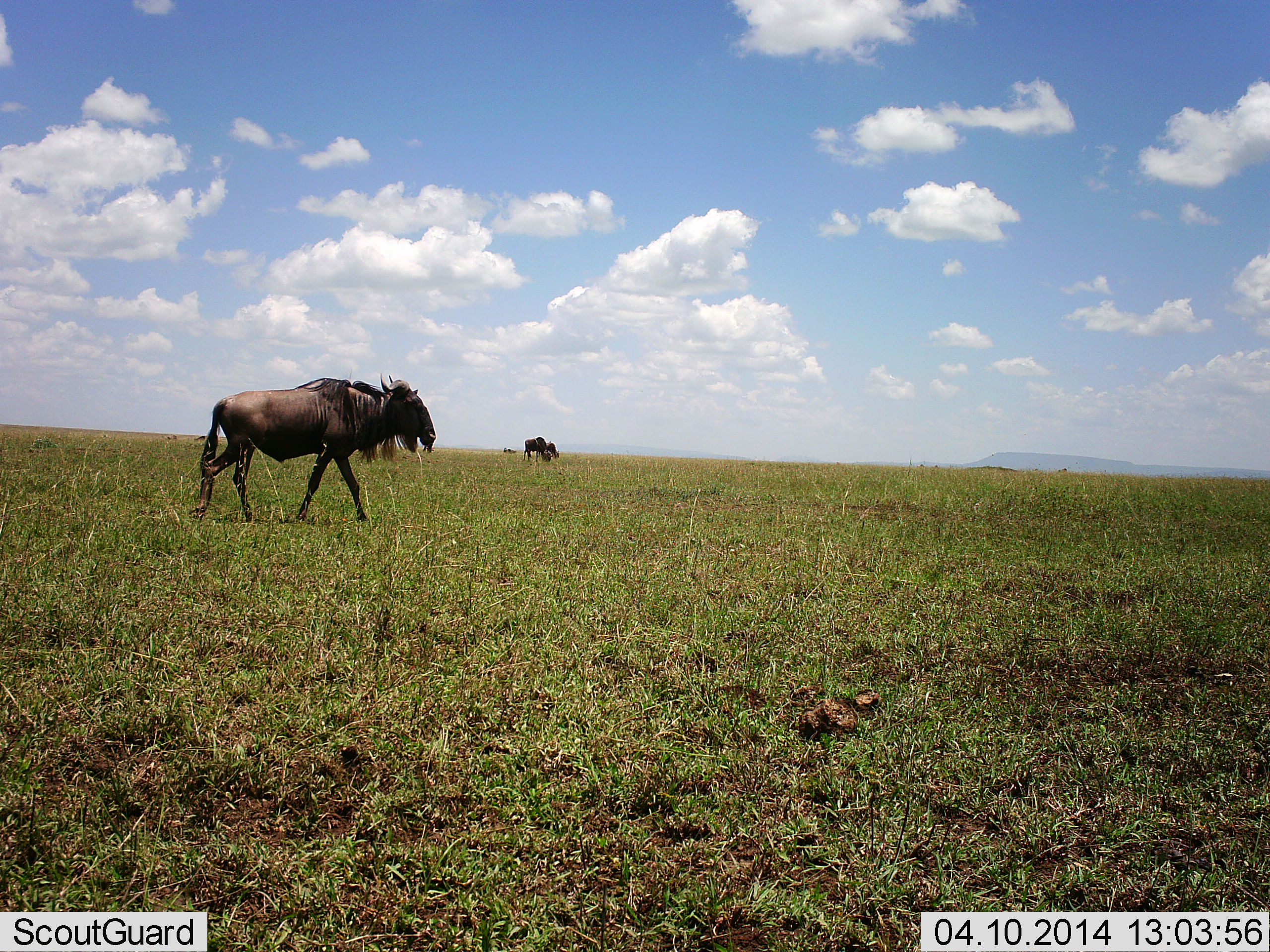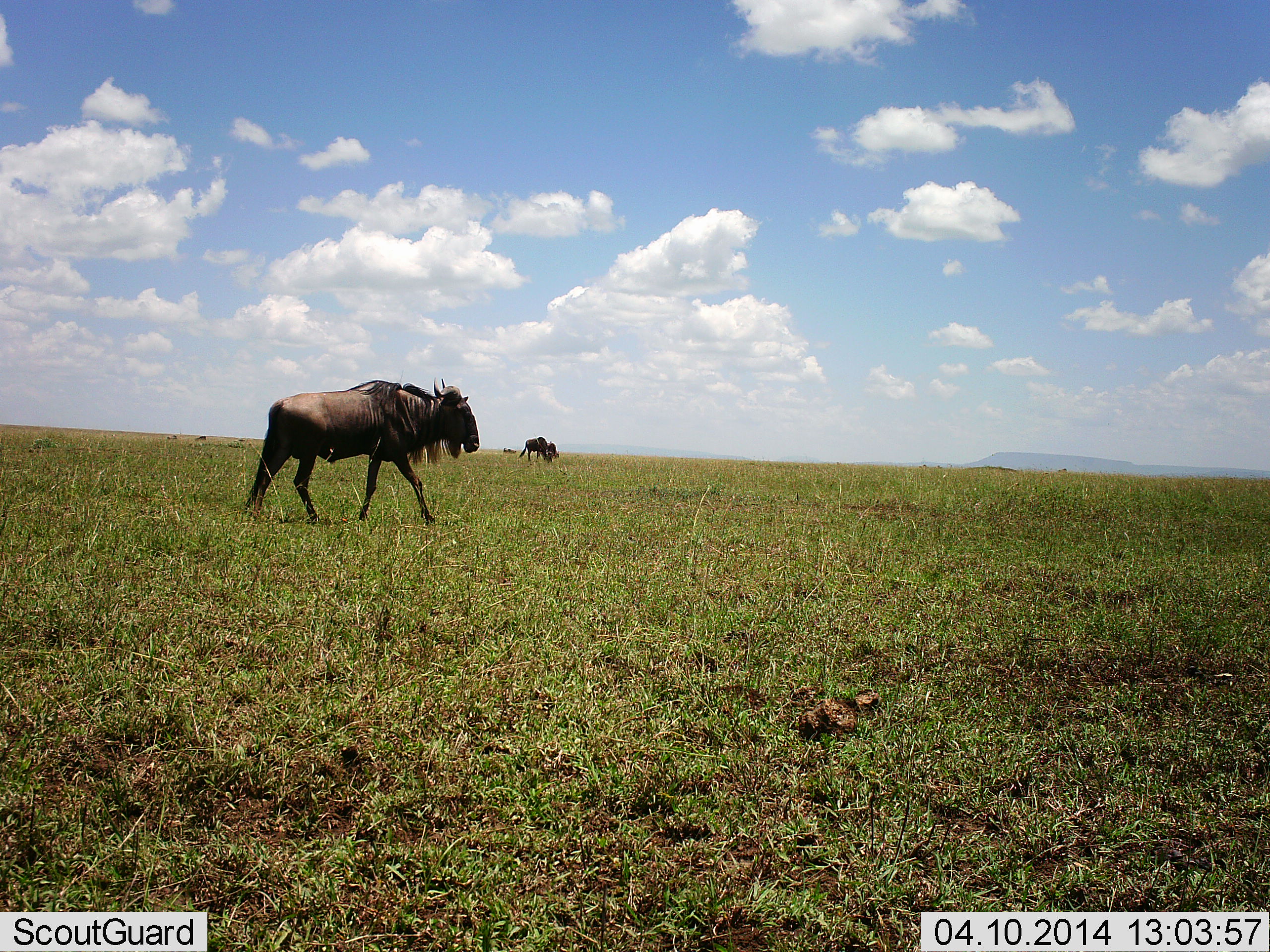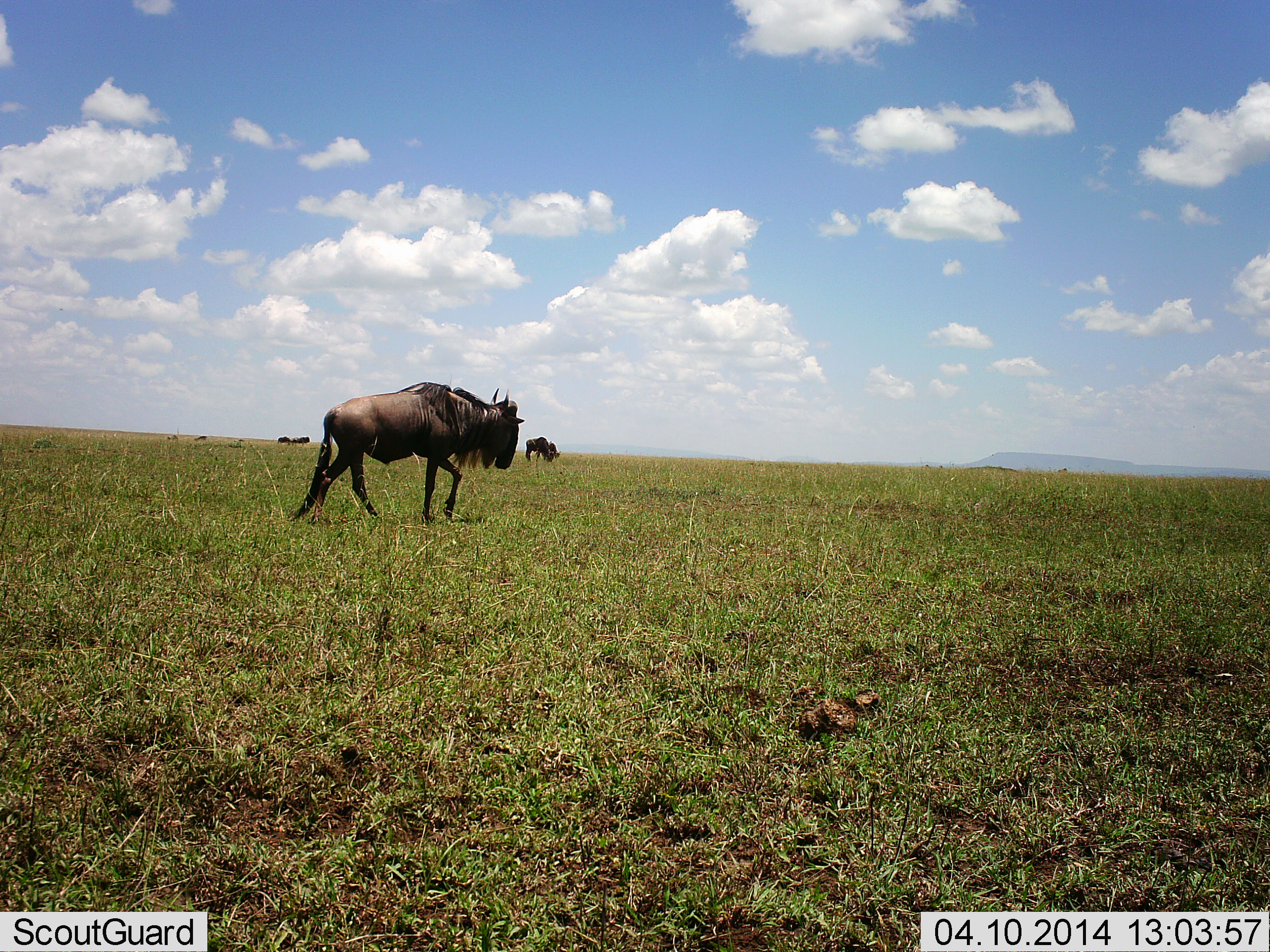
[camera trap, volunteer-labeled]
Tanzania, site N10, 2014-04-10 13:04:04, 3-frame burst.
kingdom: Animalia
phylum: Chordata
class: Mammalia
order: Artiodactyla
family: Bovidae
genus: Connochaetes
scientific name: Connochaetes taurinus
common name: blue wildebeest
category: wildebeest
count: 2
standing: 40%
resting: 0%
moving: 100%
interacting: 0%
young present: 0%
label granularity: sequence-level